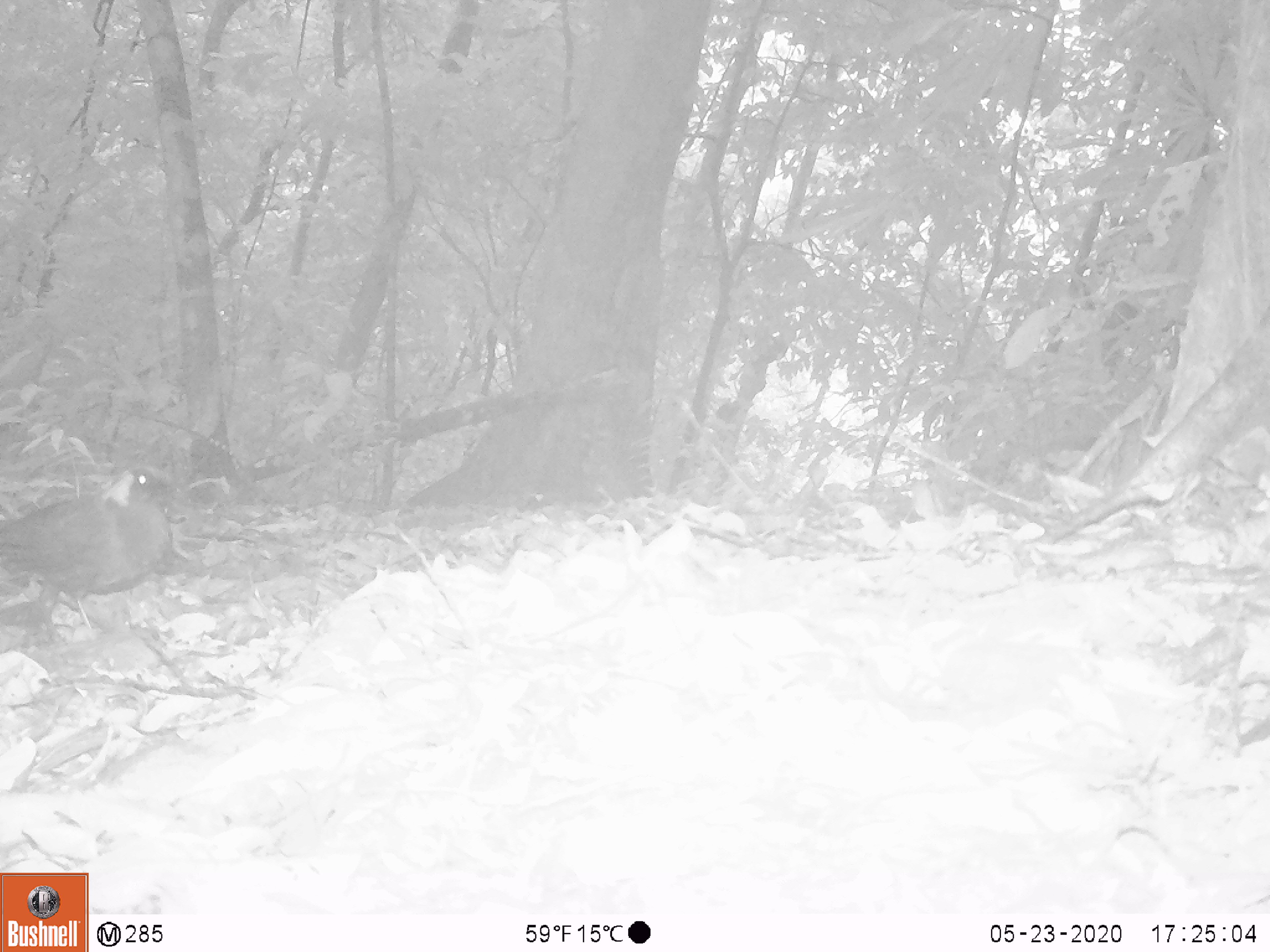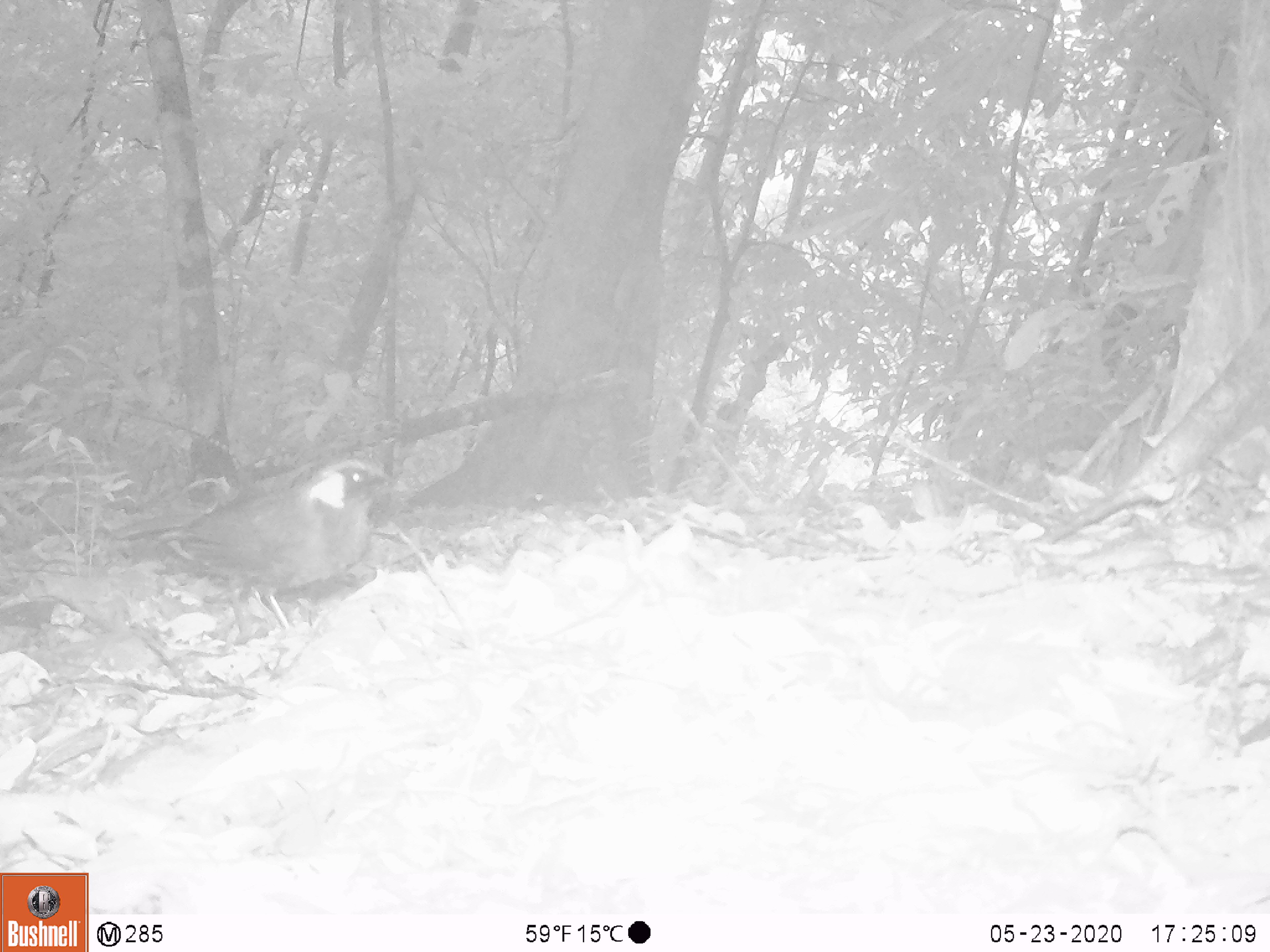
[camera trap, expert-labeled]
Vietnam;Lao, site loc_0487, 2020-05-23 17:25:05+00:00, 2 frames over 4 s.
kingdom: Animalia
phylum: Chordata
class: Aves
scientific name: Aves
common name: bird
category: unidentified bird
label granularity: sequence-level